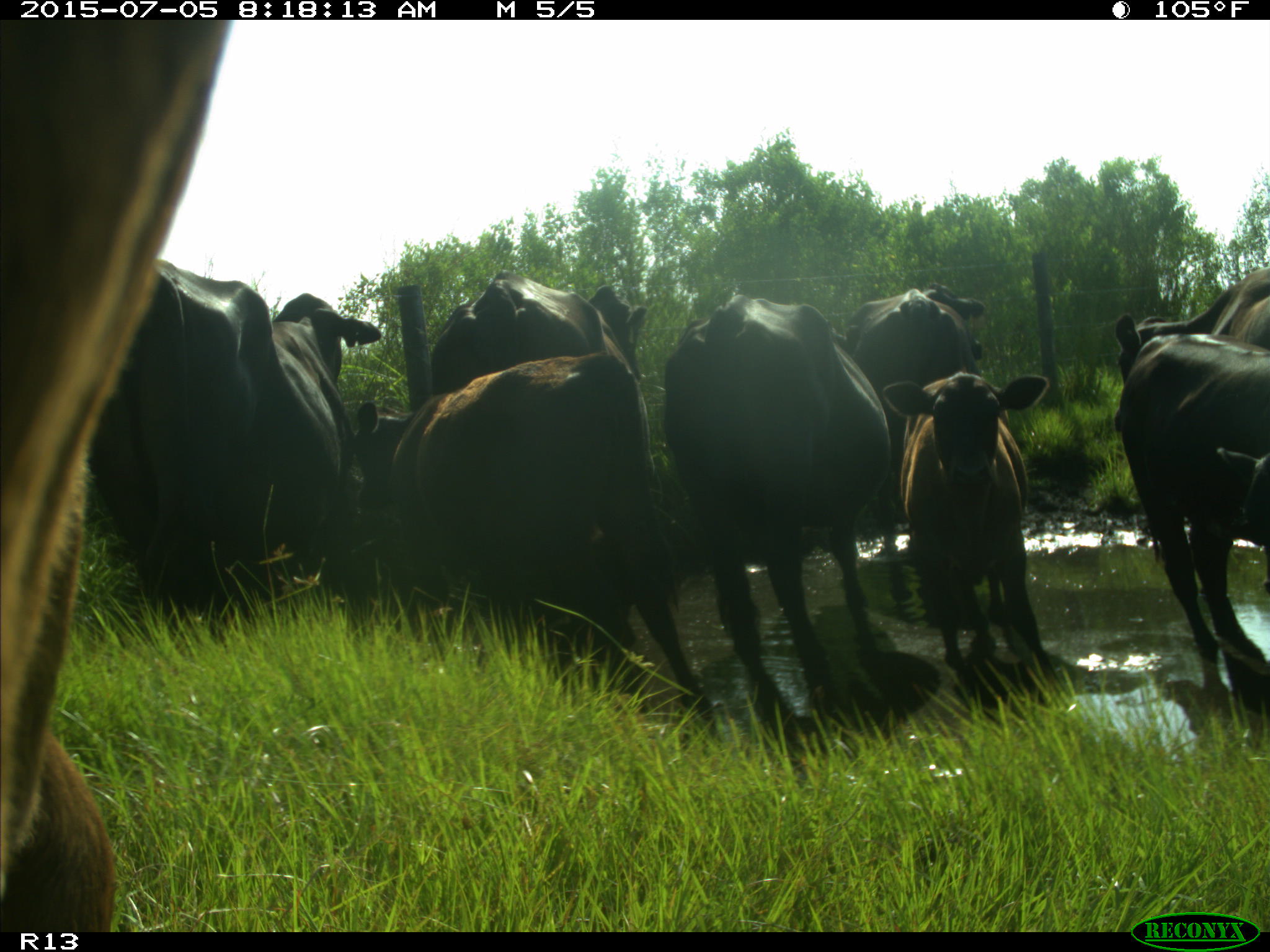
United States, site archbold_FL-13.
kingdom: Animalia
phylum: Chordata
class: Mammalia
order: Artiodactyla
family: Bovidae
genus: Bos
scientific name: Bos taurus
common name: domestic cow